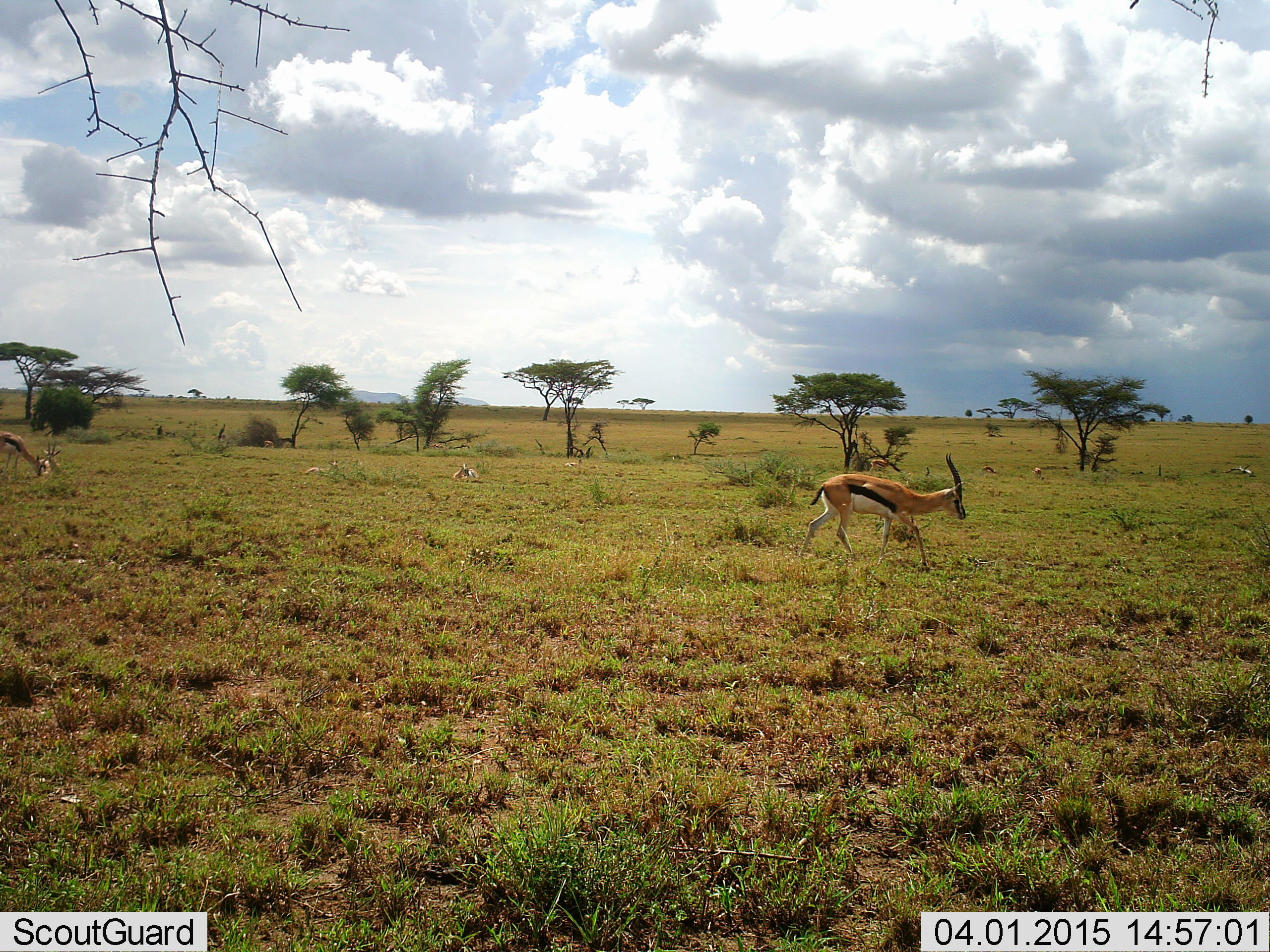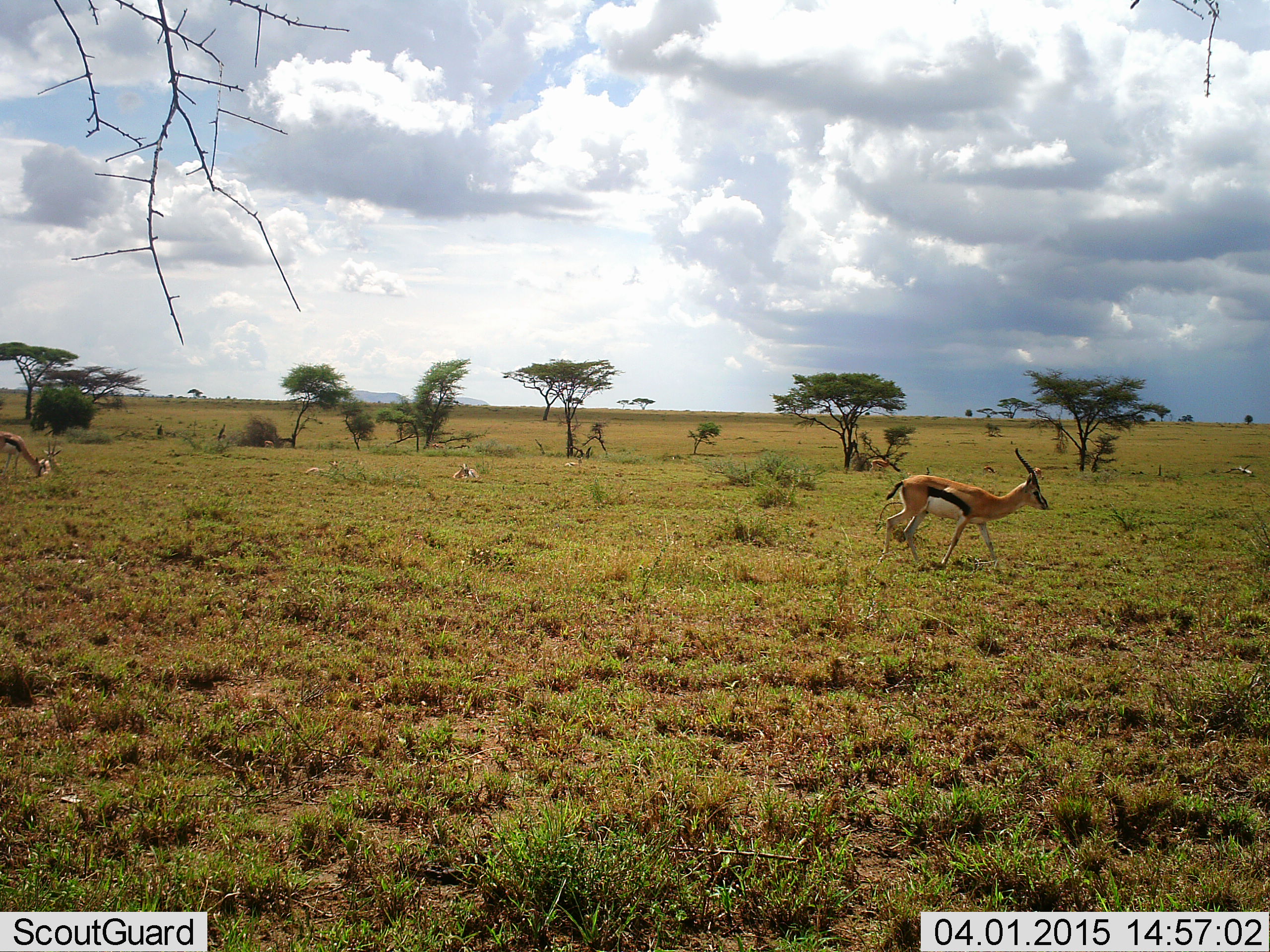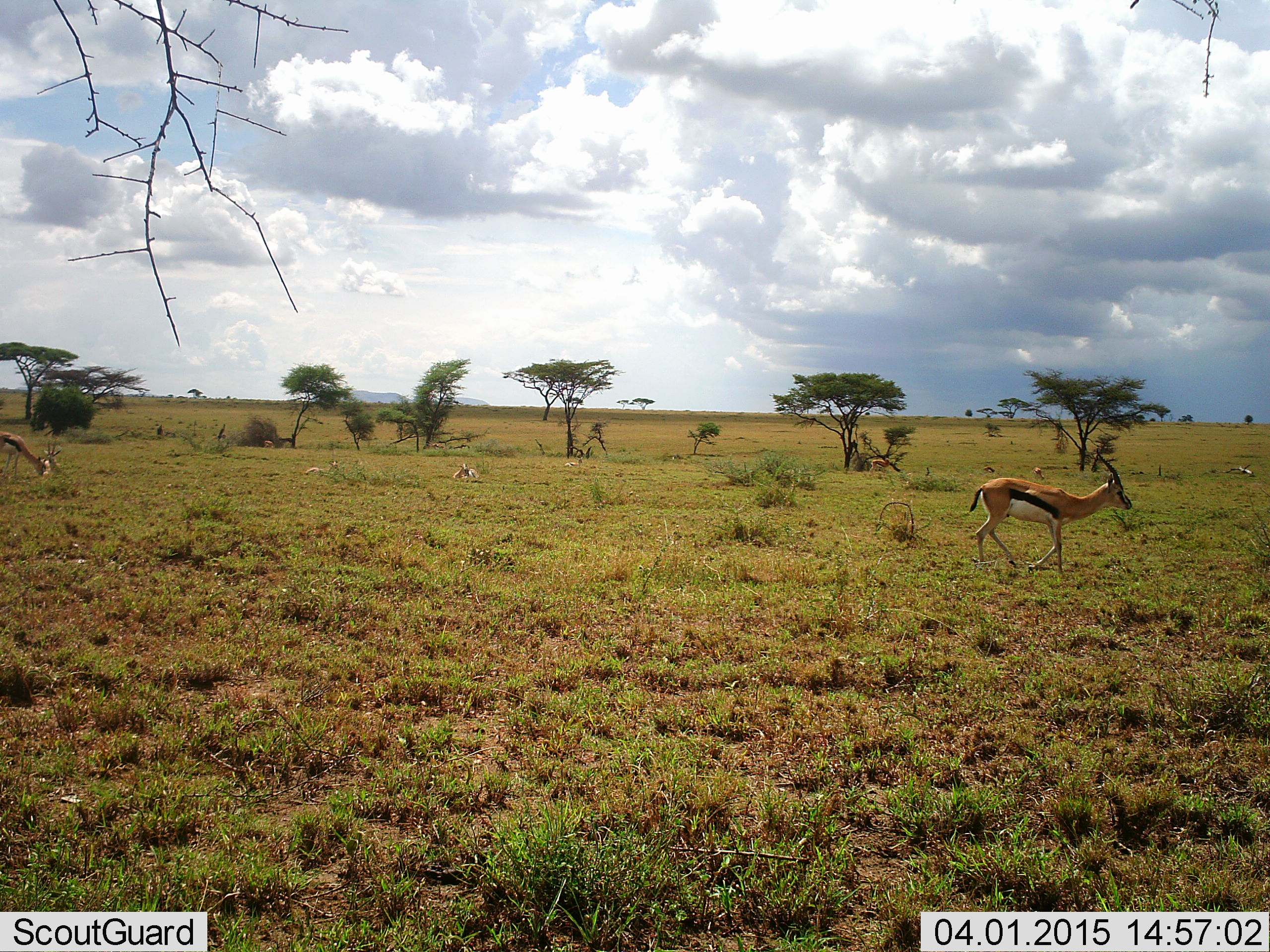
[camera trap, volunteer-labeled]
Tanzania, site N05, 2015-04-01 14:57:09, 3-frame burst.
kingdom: Animalia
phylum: Chordata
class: Mammalia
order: Artiodactyla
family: Bovidae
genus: Eudorcas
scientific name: Eudorcas thomsonii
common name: thomson's gazelle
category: gazellethomsons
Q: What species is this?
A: Gazellethomsons (thomson's gazelle) (Eudorcas thomsonii).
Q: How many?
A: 2.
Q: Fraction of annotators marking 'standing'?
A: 30%.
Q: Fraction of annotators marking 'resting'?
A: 40%.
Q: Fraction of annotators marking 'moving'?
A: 90%.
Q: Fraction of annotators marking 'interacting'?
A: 0%.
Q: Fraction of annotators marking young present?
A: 0%.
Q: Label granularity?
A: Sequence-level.